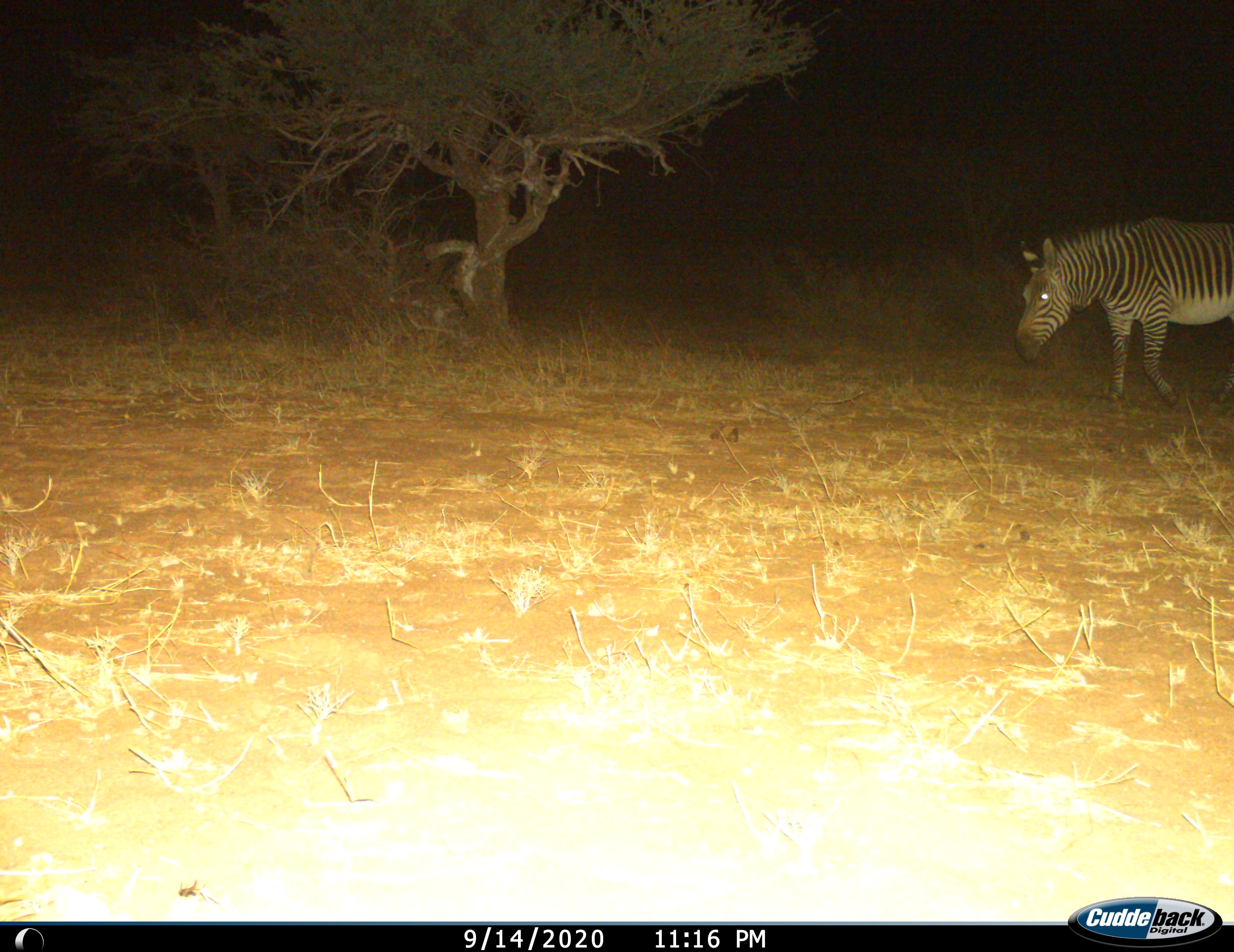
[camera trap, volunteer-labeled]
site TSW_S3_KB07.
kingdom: Animalia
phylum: Chordata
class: Mammalia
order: Perissodactyla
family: Equidae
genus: Equus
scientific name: Equus zebra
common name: mountain zebra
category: zebramountain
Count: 1.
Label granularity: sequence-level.